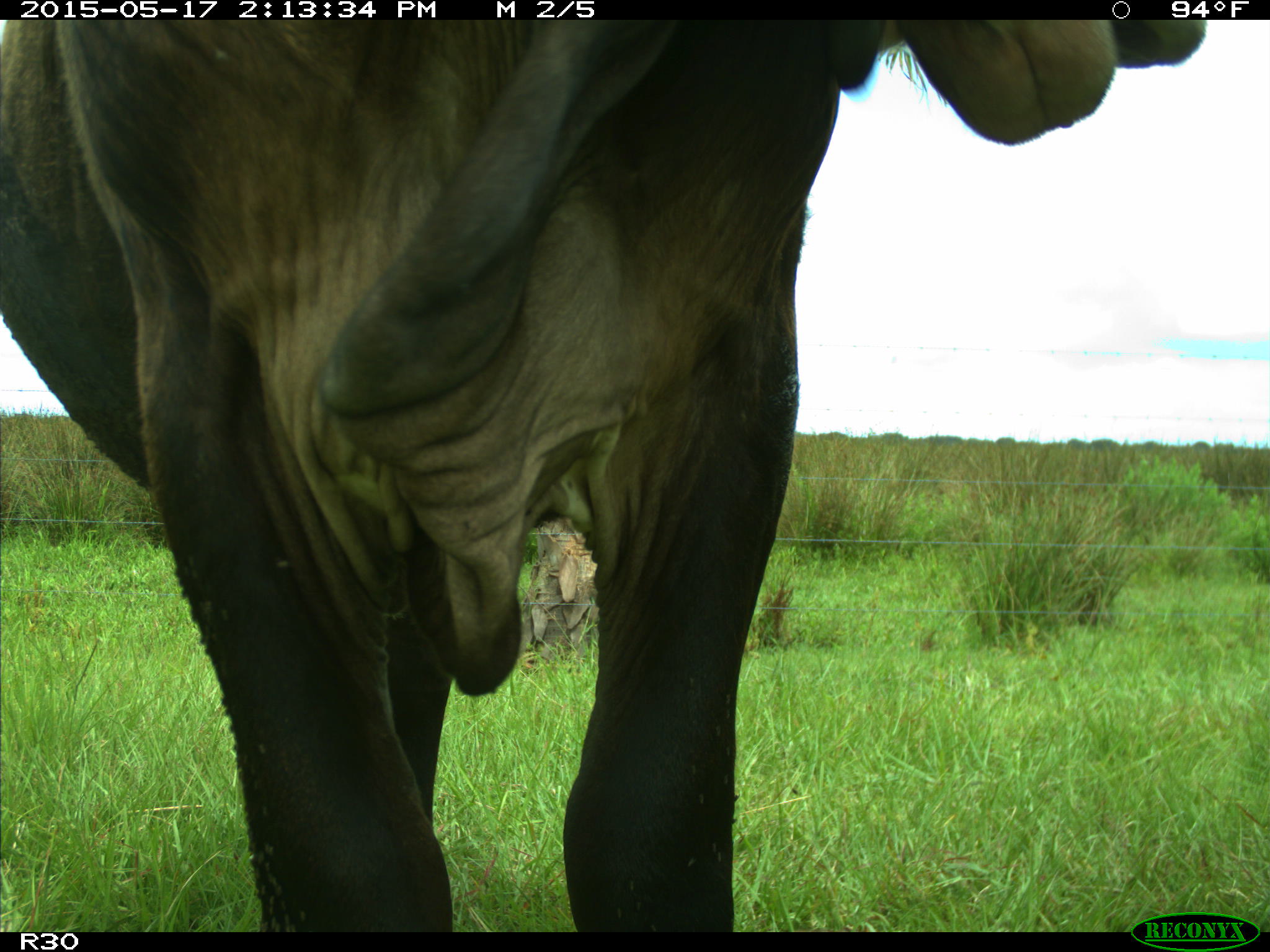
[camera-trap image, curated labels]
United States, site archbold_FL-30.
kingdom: Animalia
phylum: Chordata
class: Mammalia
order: Artiodactyla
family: Bovidae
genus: Bos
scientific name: Bos taurus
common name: domestic cow